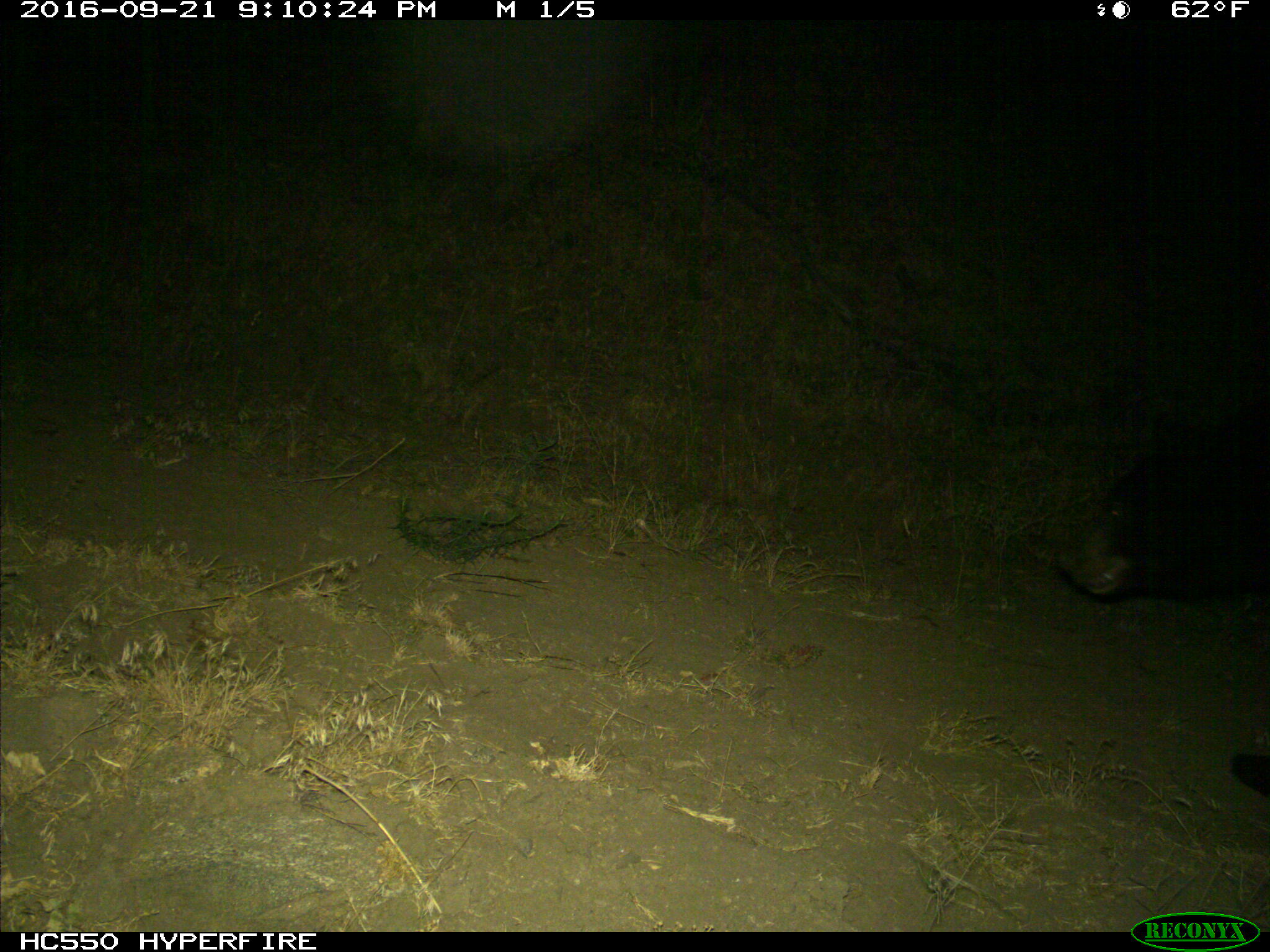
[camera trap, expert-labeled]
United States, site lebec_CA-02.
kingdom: Animalia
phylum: Chordata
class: Mammalia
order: Carnivora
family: Ursidae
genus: Ursus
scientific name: Ursus americanus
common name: american black bear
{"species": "Ursus americanus (american black bear)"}